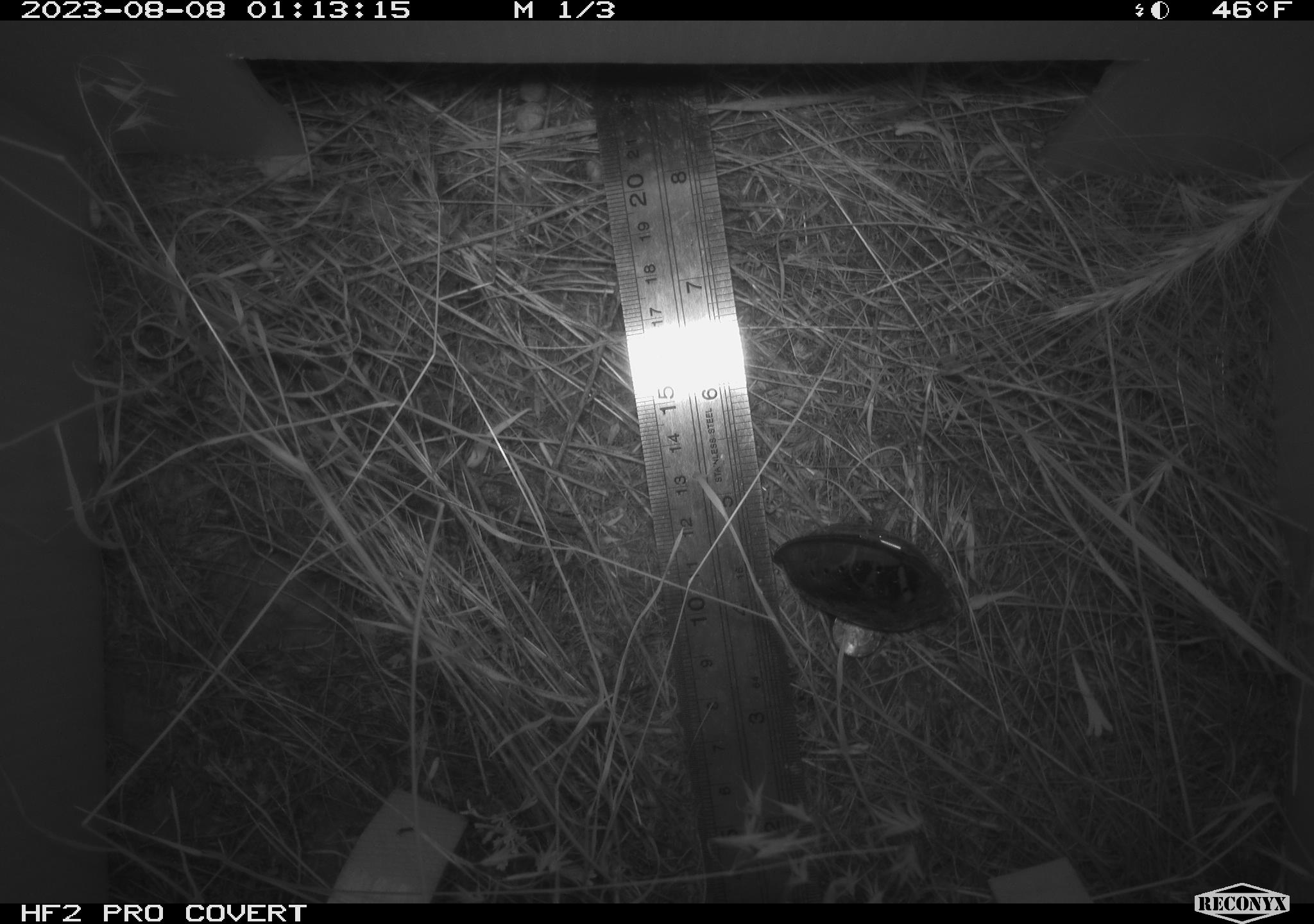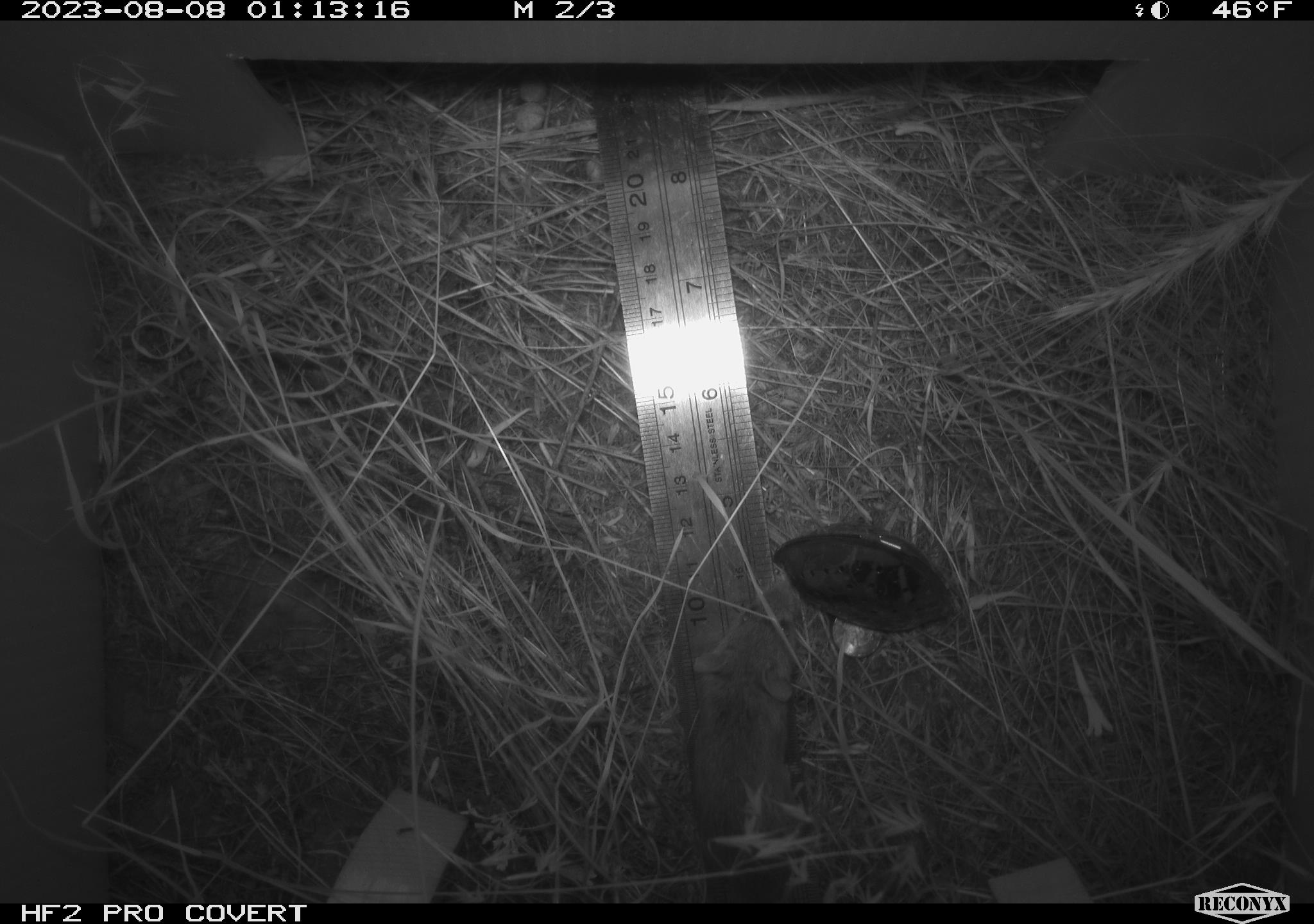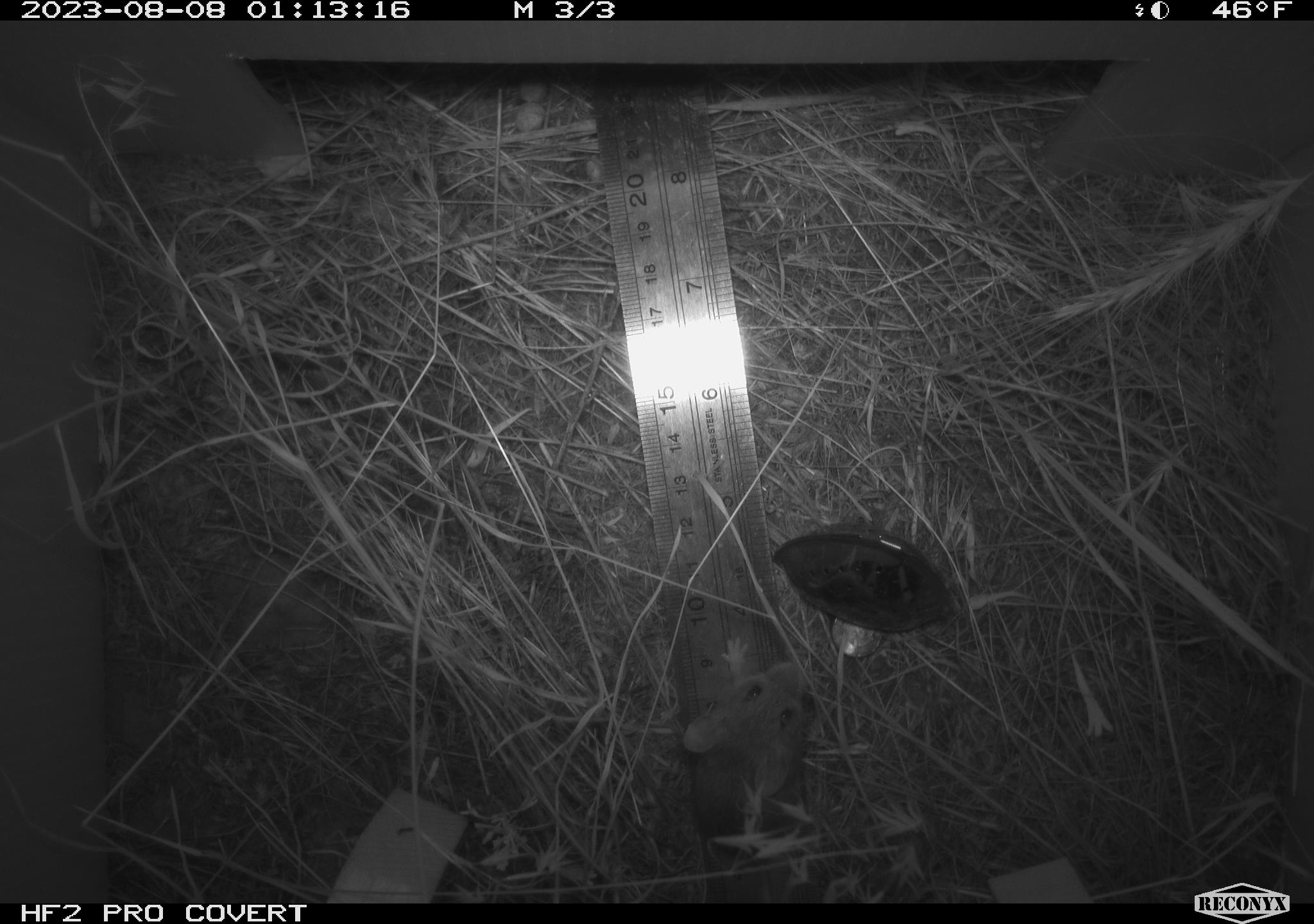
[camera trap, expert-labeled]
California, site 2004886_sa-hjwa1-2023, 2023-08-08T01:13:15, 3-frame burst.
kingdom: Animalia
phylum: Chordata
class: Mammalia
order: Rodentia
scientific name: Rodentia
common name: mouse species